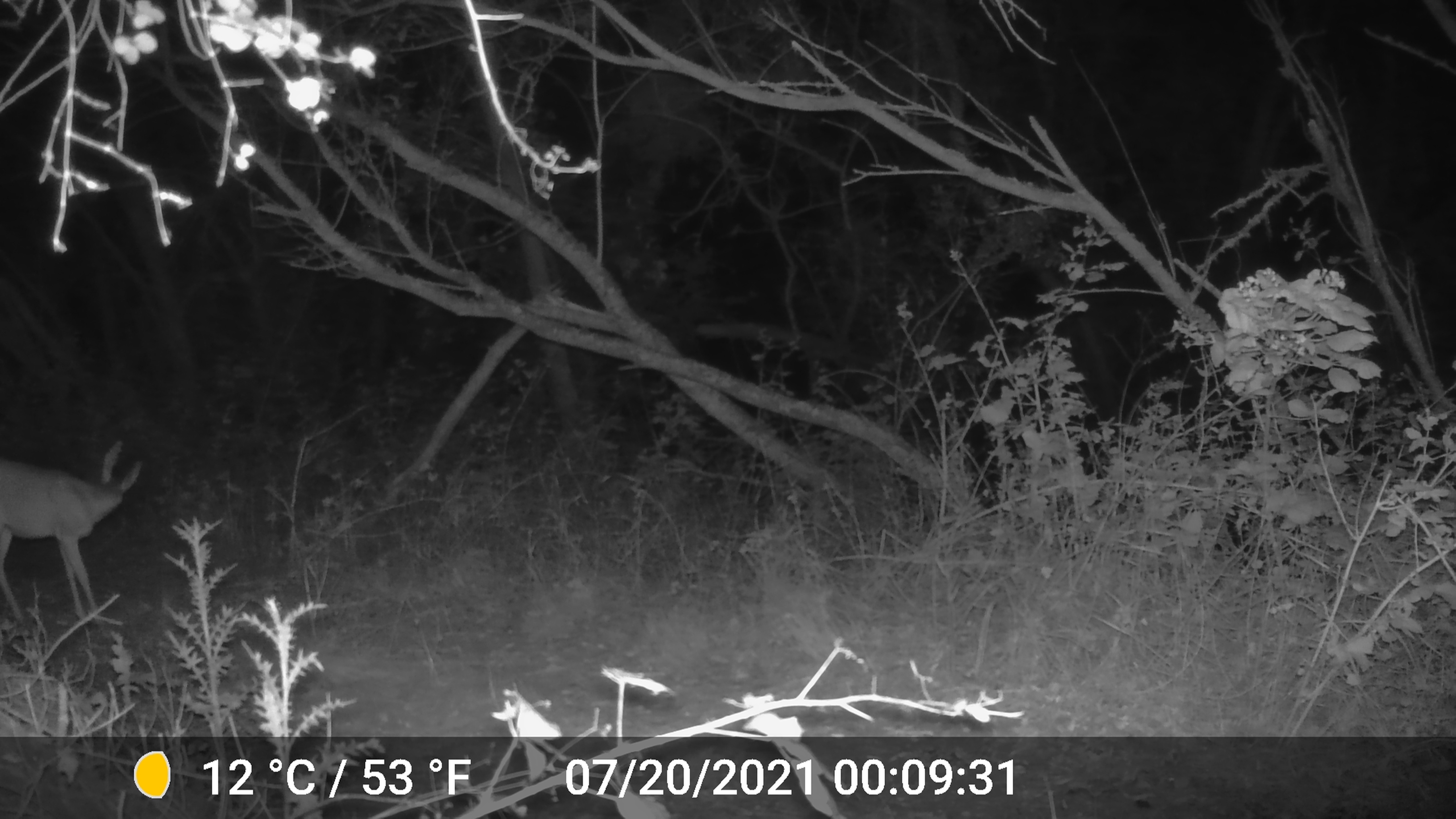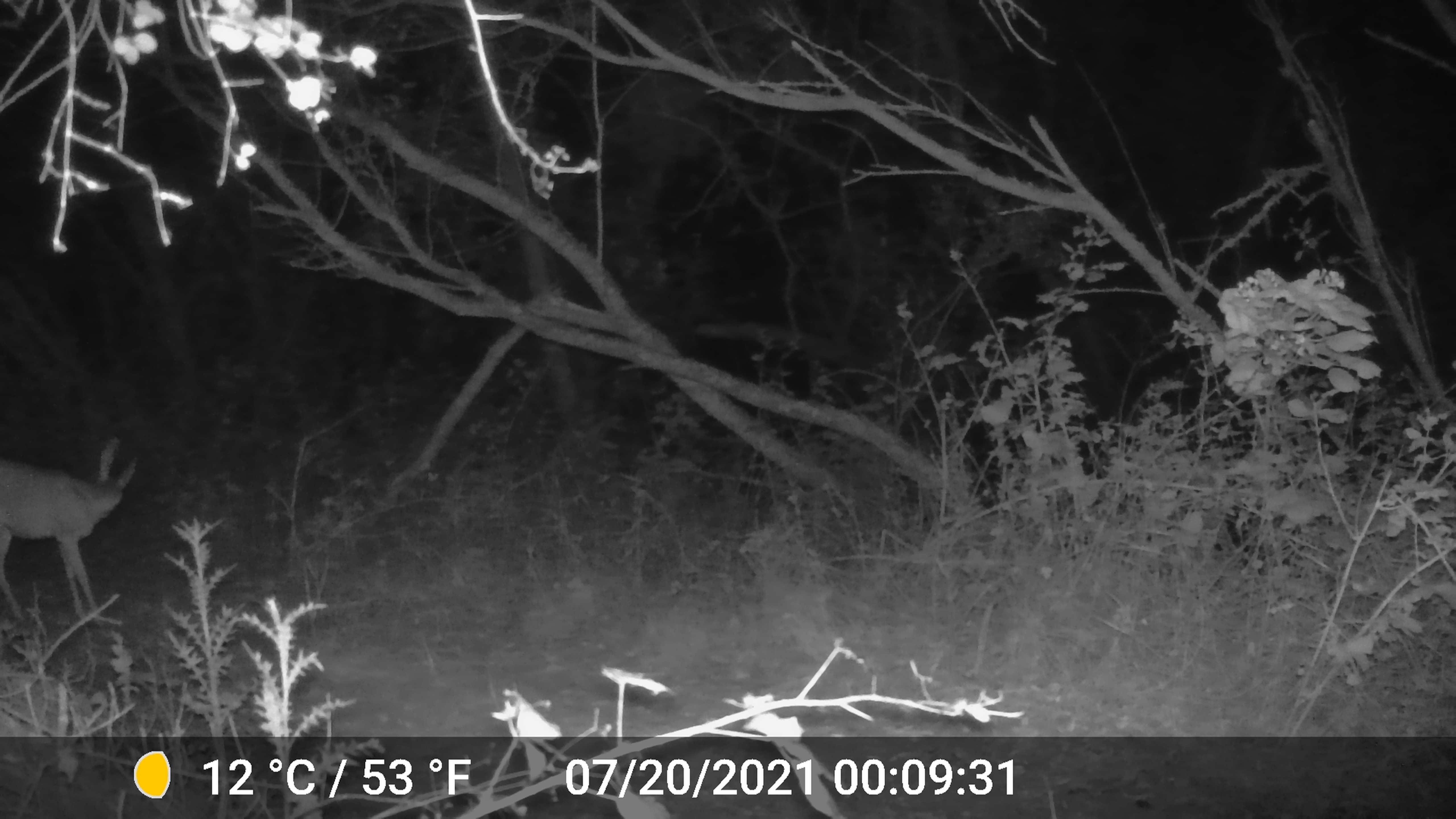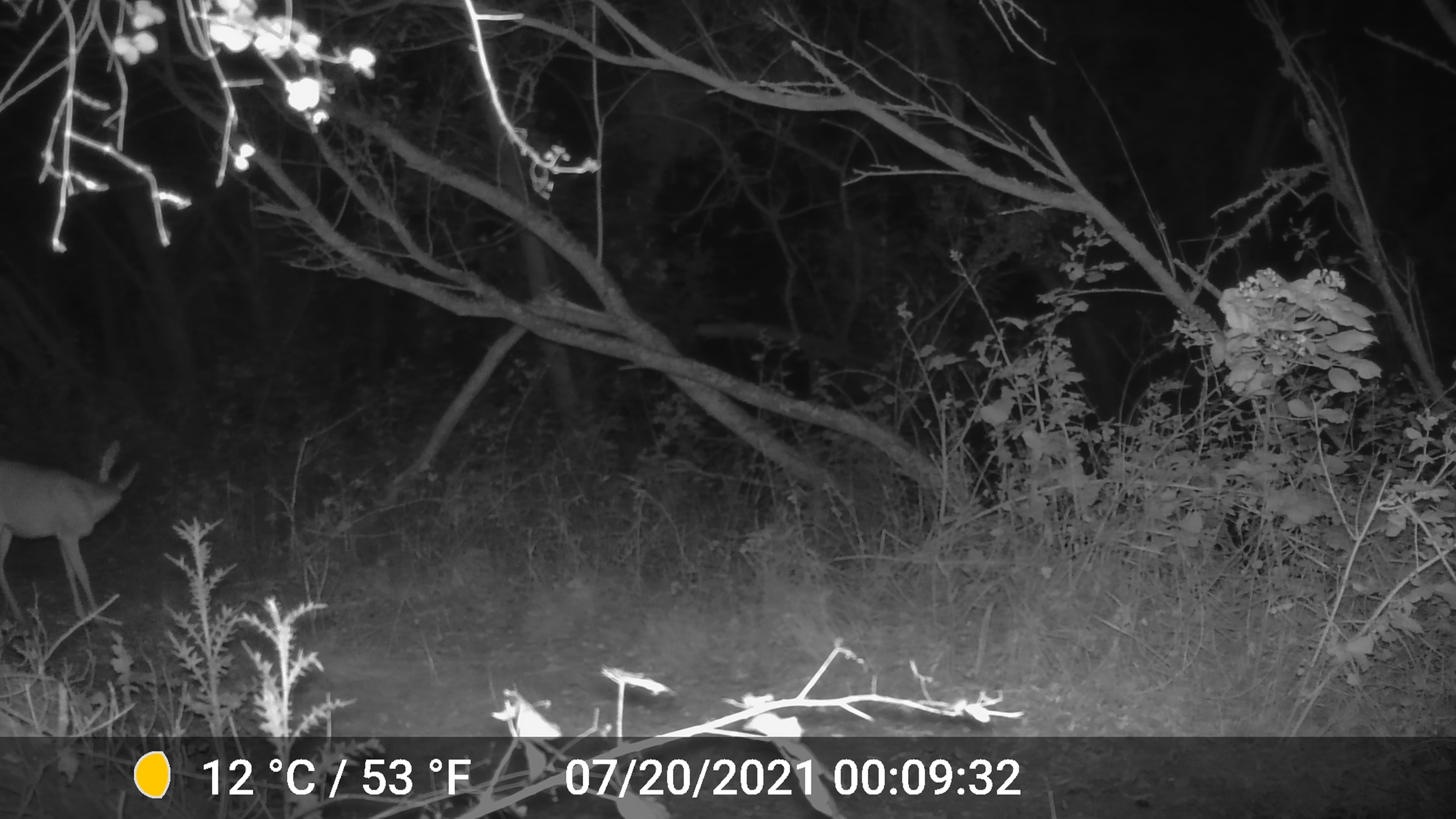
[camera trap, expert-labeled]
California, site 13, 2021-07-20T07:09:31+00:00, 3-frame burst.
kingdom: Animalia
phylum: Chordata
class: Mammalia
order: Artiodactyla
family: Cervidae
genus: Odocoileus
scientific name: Odocoileus hemionus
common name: mule deer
Mule deer (Odocoileus hemionus).